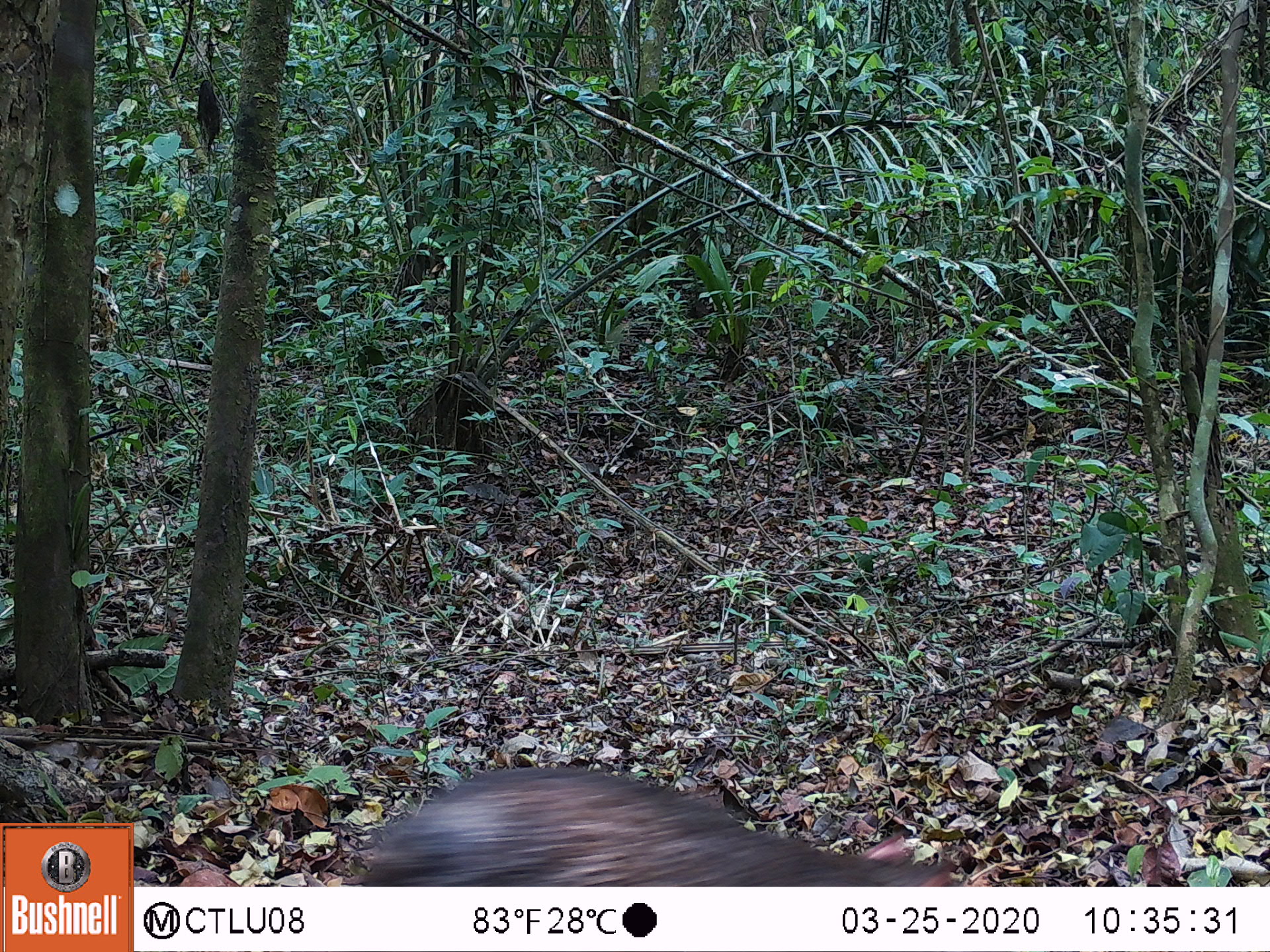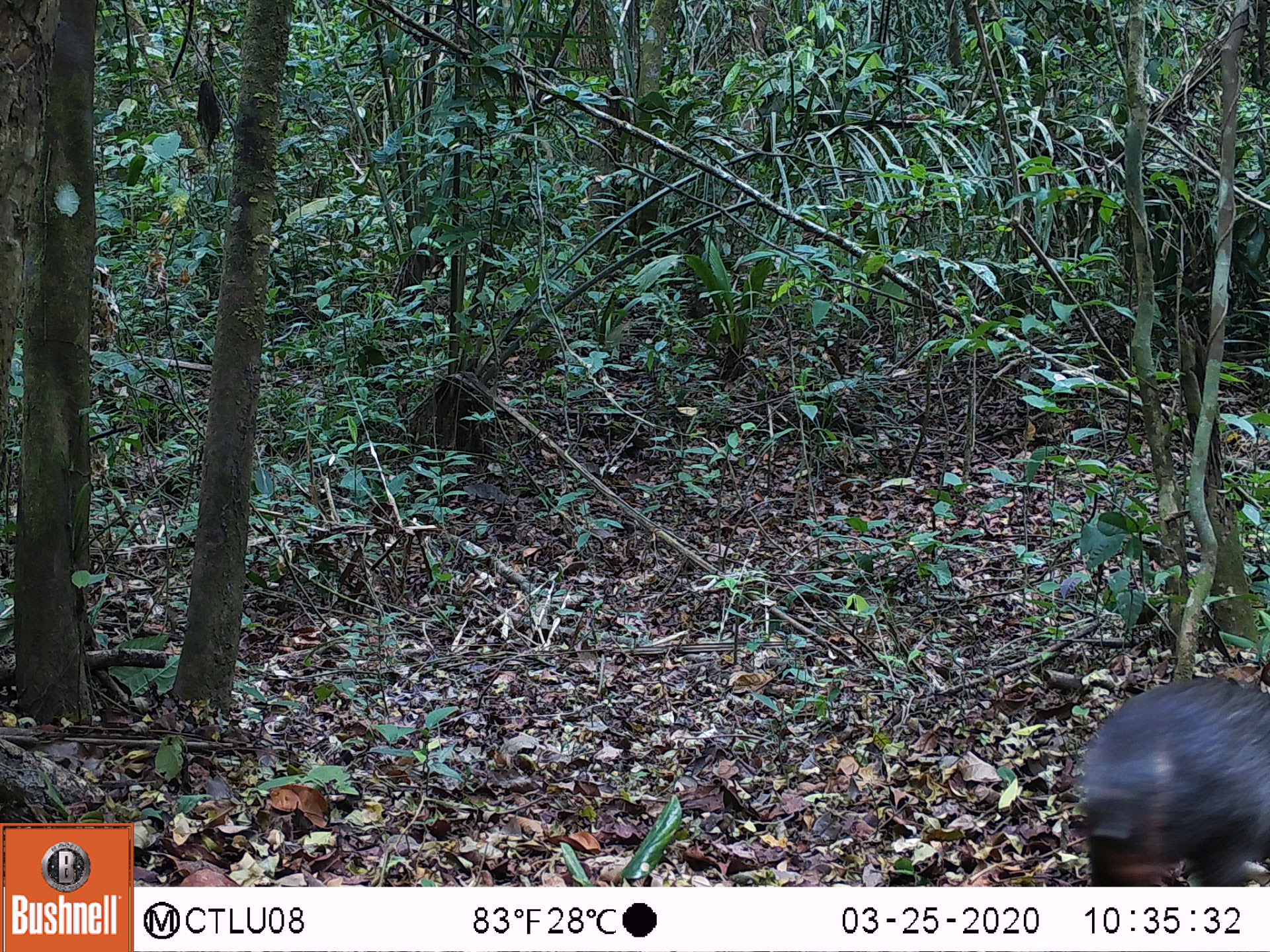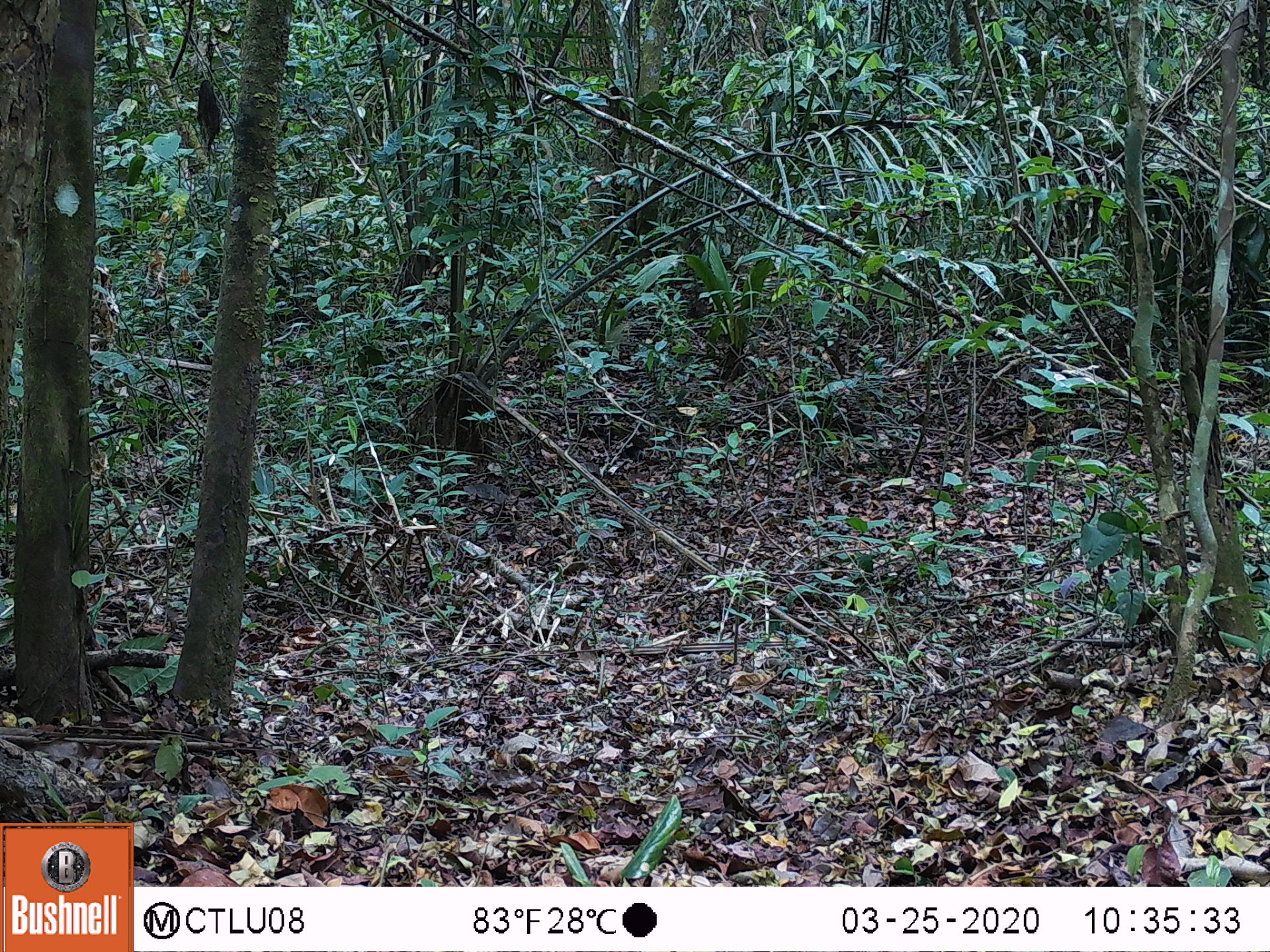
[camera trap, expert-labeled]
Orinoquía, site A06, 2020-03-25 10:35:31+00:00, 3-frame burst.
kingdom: Animalia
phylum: Chordata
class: Mammalia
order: Rodentia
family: Dasyproctidae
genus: Dasyprocta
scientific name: Dasyprocta fuliginosa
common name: black agouti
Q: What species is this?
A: Black agouti (Dasyprocta fuliginosa).